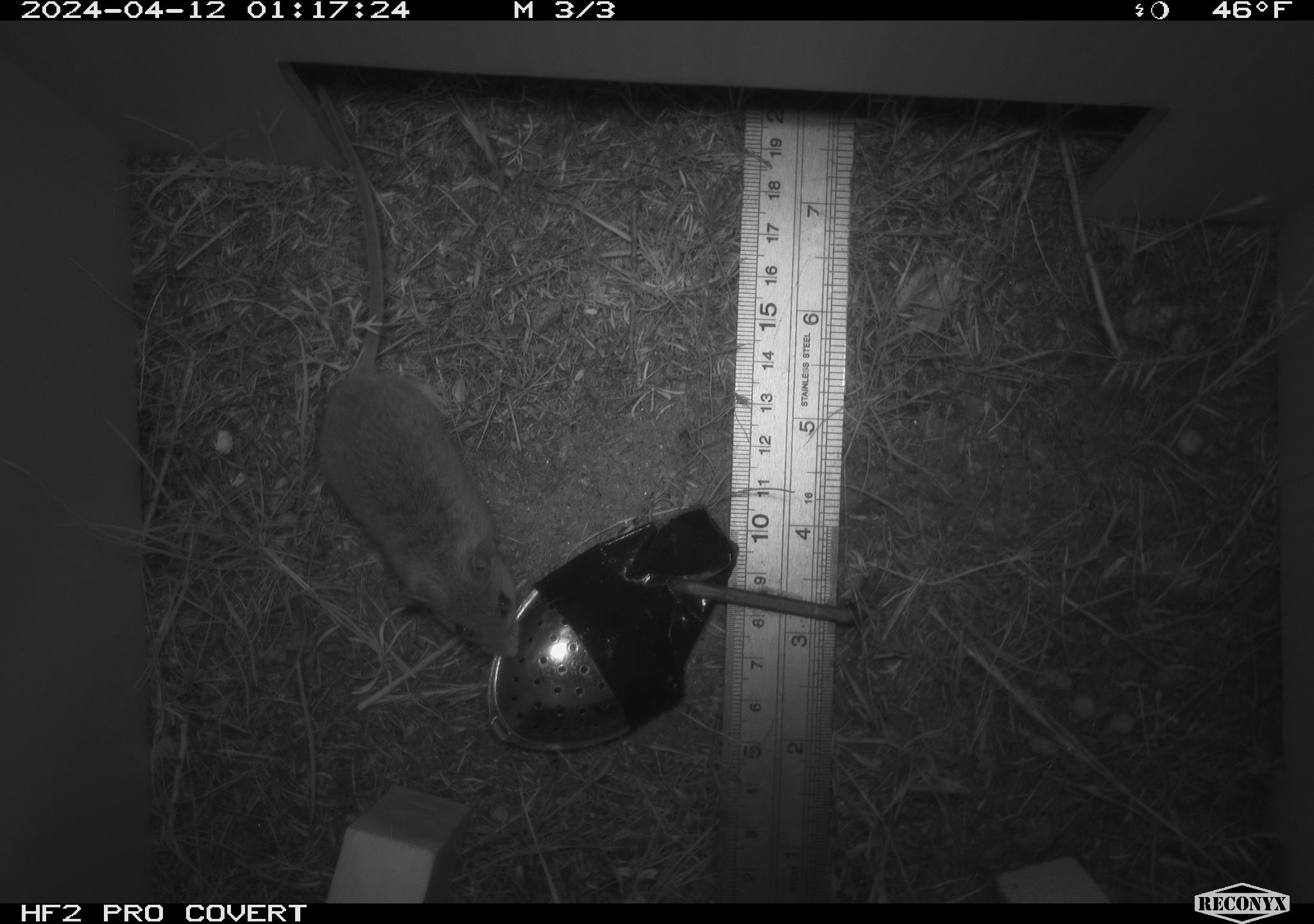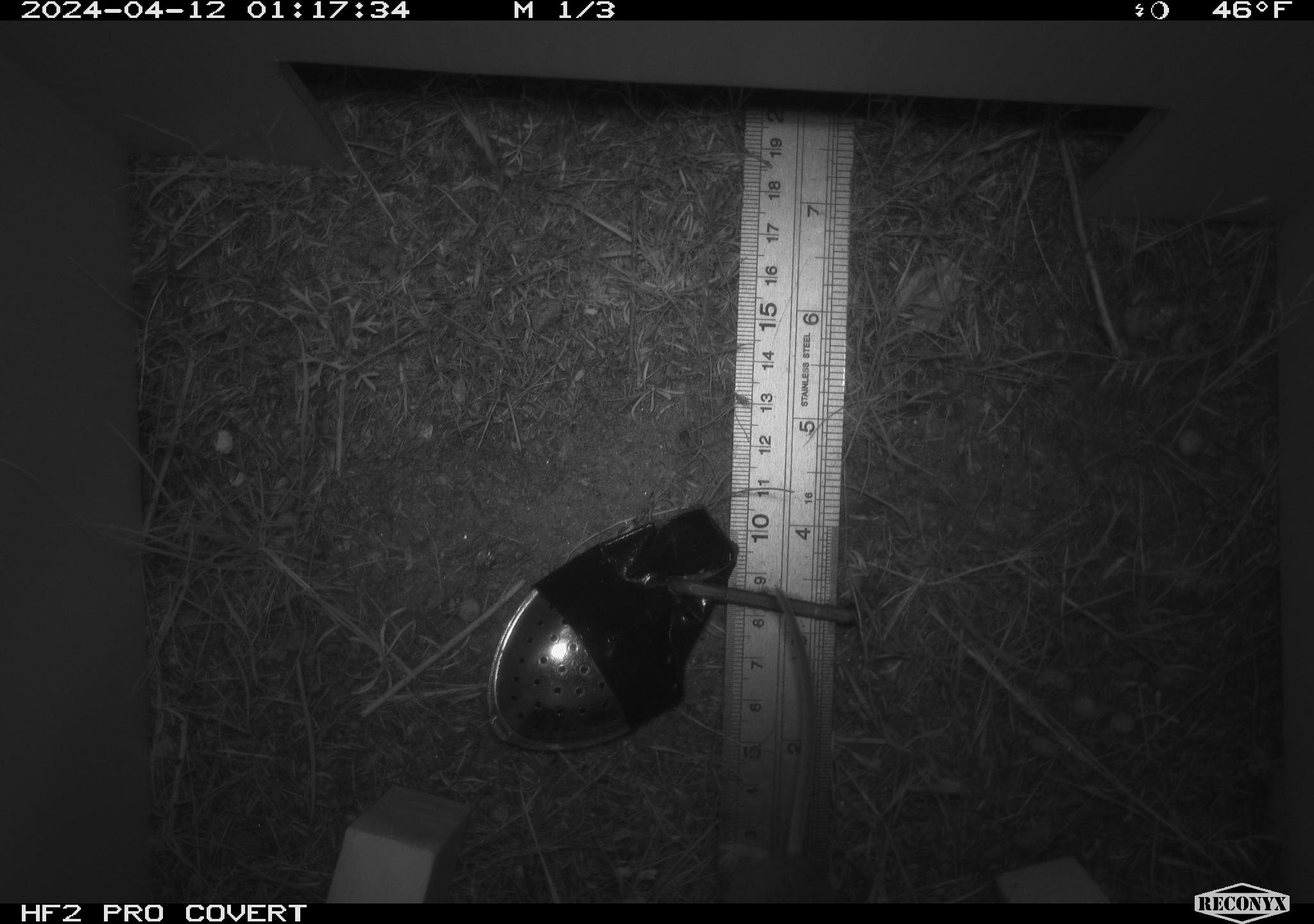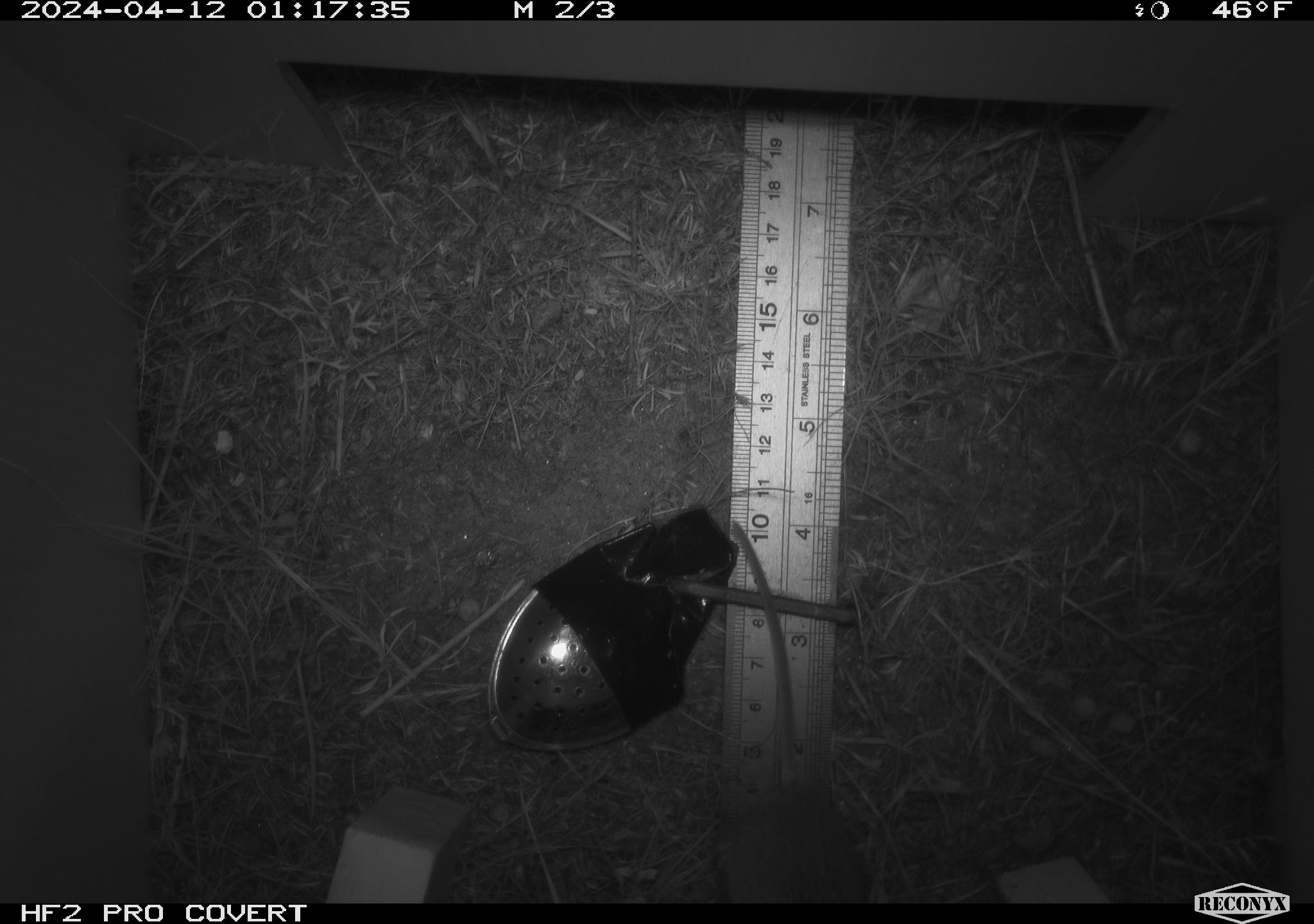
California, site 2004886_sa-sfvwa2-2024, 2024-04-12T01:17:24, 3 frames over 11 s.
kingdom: Animalia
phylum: Chordata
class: Mammalia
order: Rodentia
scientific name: Rodentia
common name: mouse species